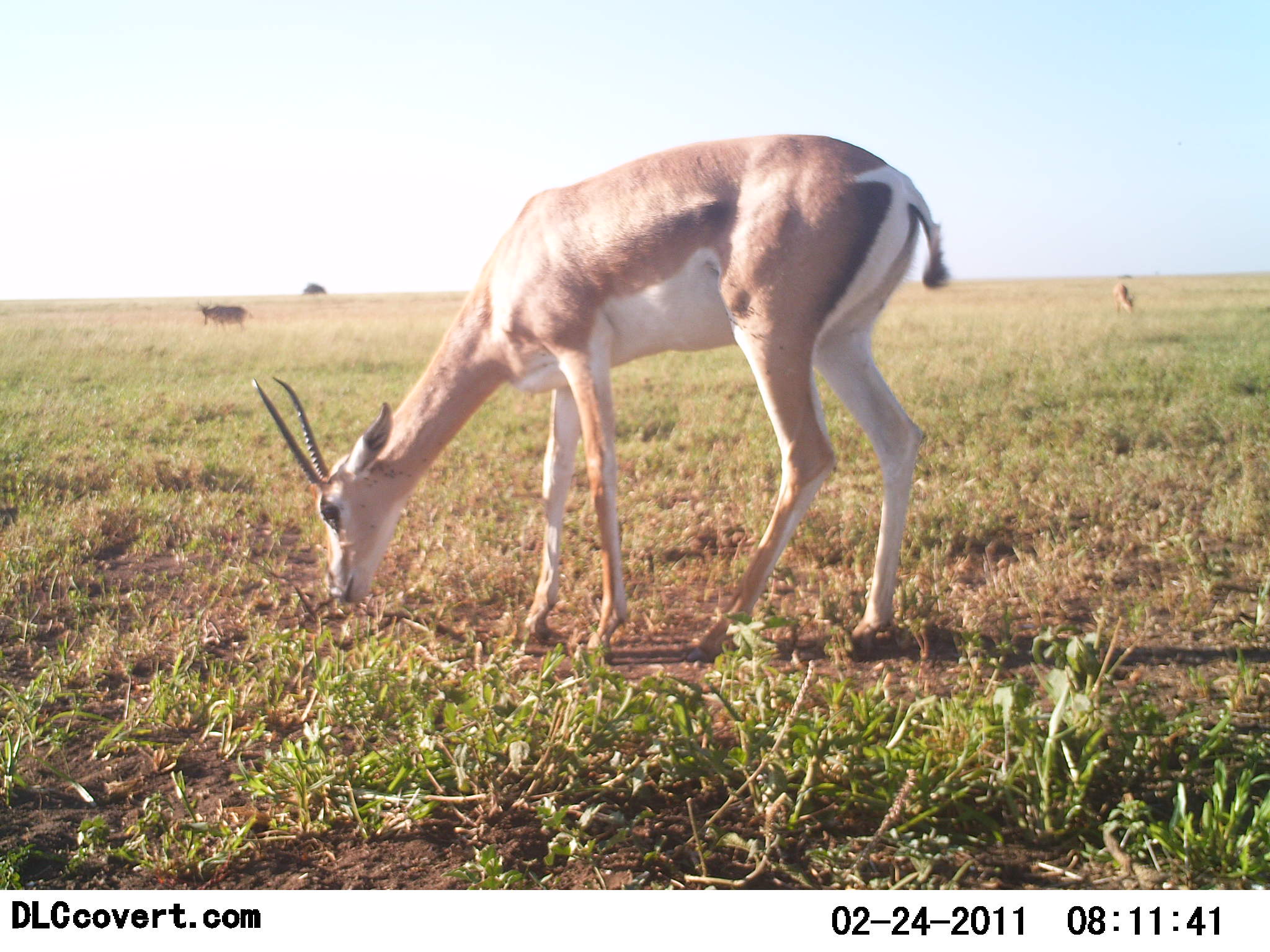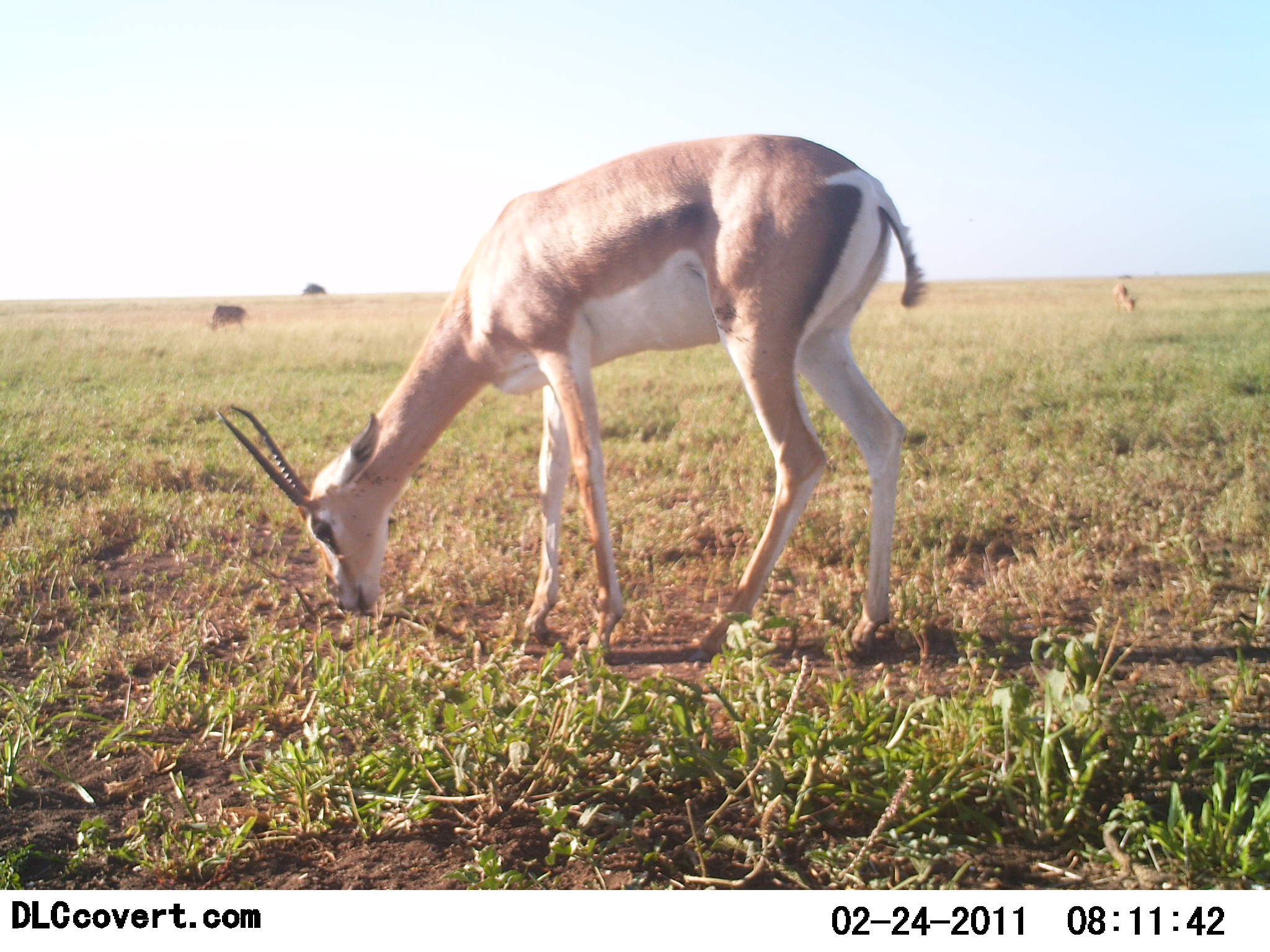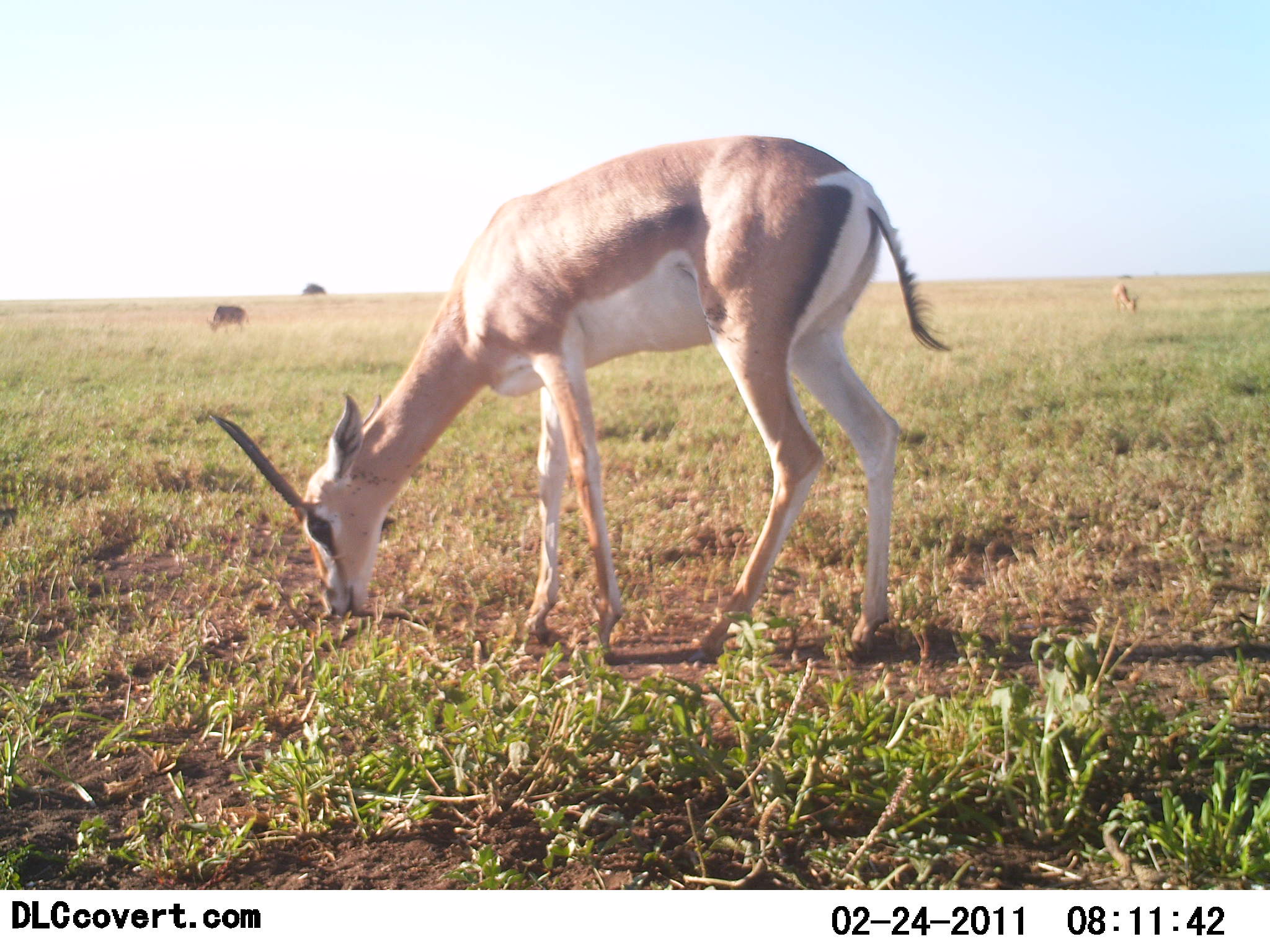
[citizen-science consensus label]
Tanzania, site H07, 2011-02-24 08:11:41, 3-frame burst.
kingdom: Animalia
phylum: Chordata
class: Mammalia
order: Artiodactyla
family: Bovidae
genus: Nanger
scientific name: Nanger granti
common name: grant's gazelle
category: gazellegrants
Gazellegrants (grant's gazelle) (Nanger granti), count 1. Behavior (volunteer vote fractions): standing 14%, resting 0%, moving 0%, interacting 0%. Young present (vote fraction): 0%. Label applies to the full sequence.